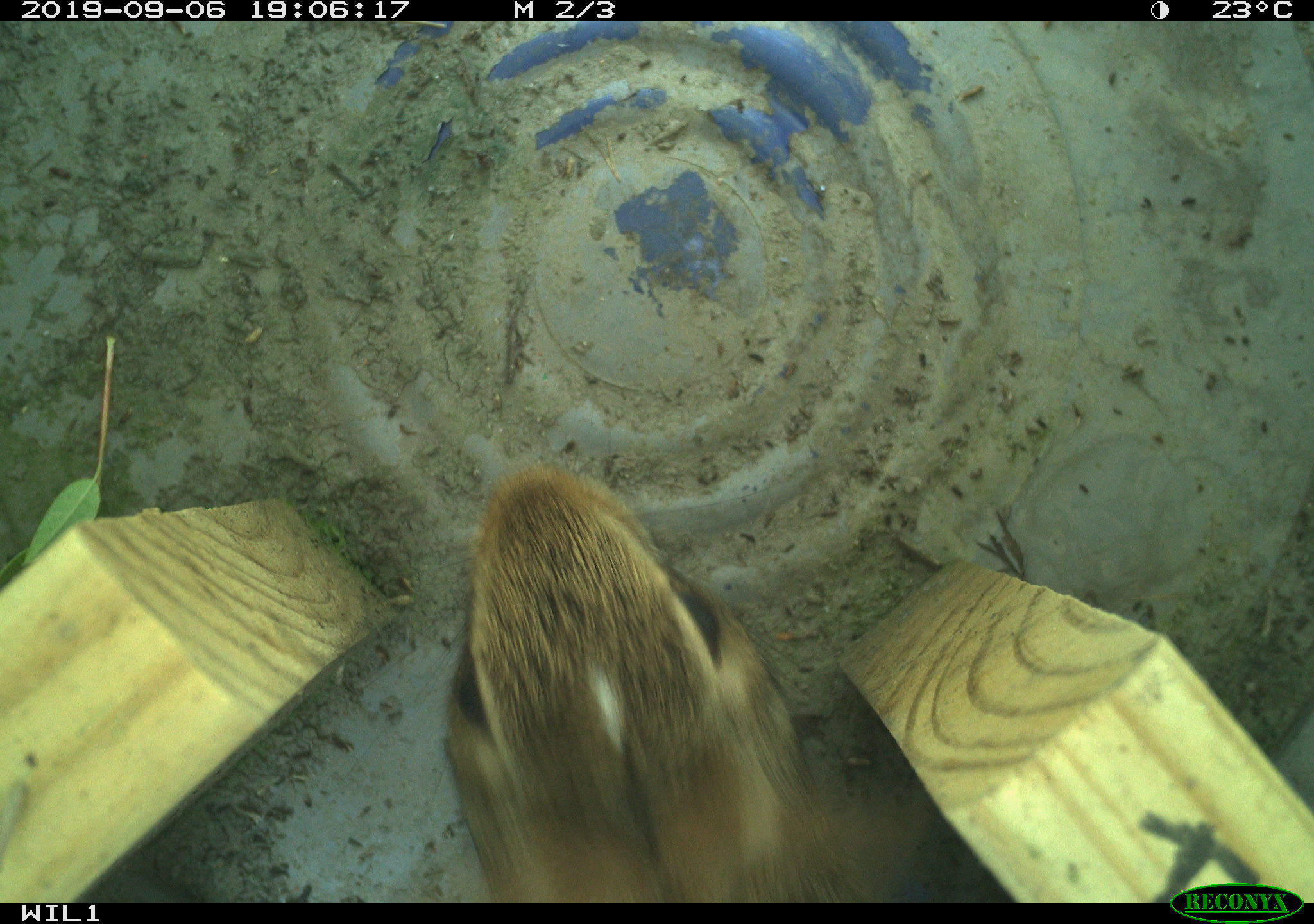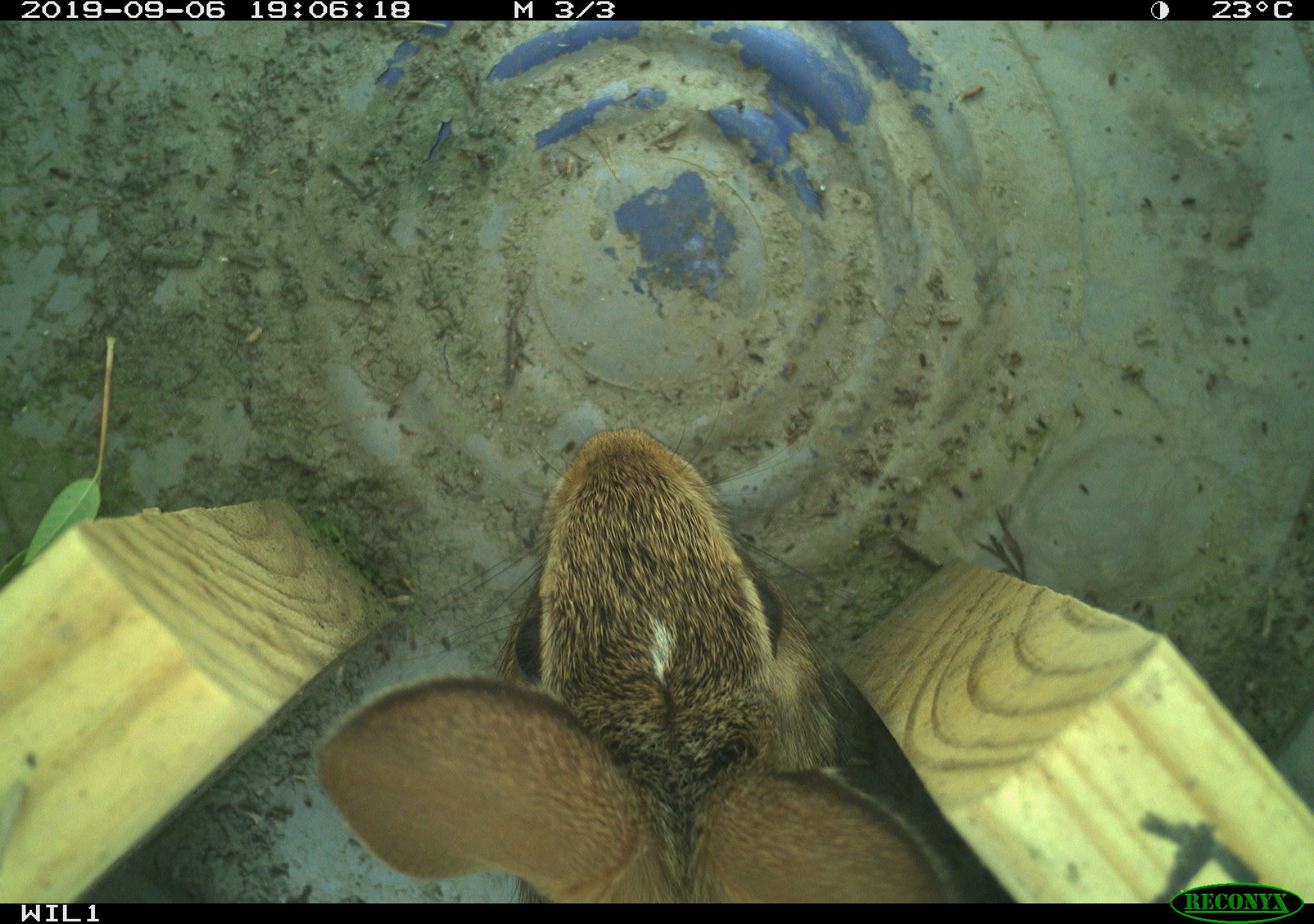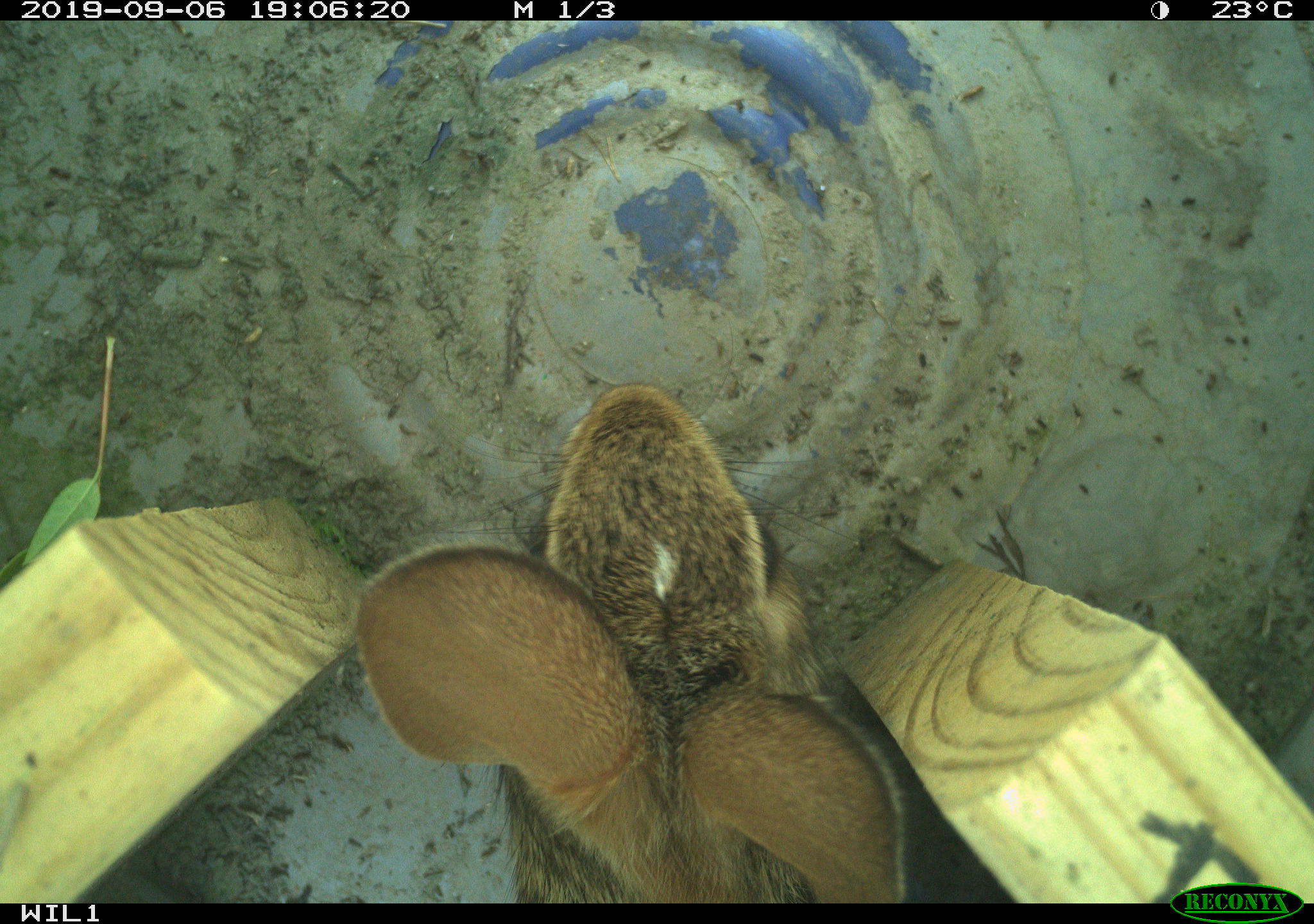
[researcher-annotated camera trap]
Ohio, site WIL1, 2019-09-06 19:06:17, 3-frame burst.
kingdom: Animalia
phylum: Chordata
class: Mammalia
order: Lagomorpha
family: Leporidae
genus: Sylvilagus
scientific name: Sylvilagus floridanus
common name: eastern cottontail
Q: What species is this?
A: Eastern cottontail (Sylvilagus floridanus).